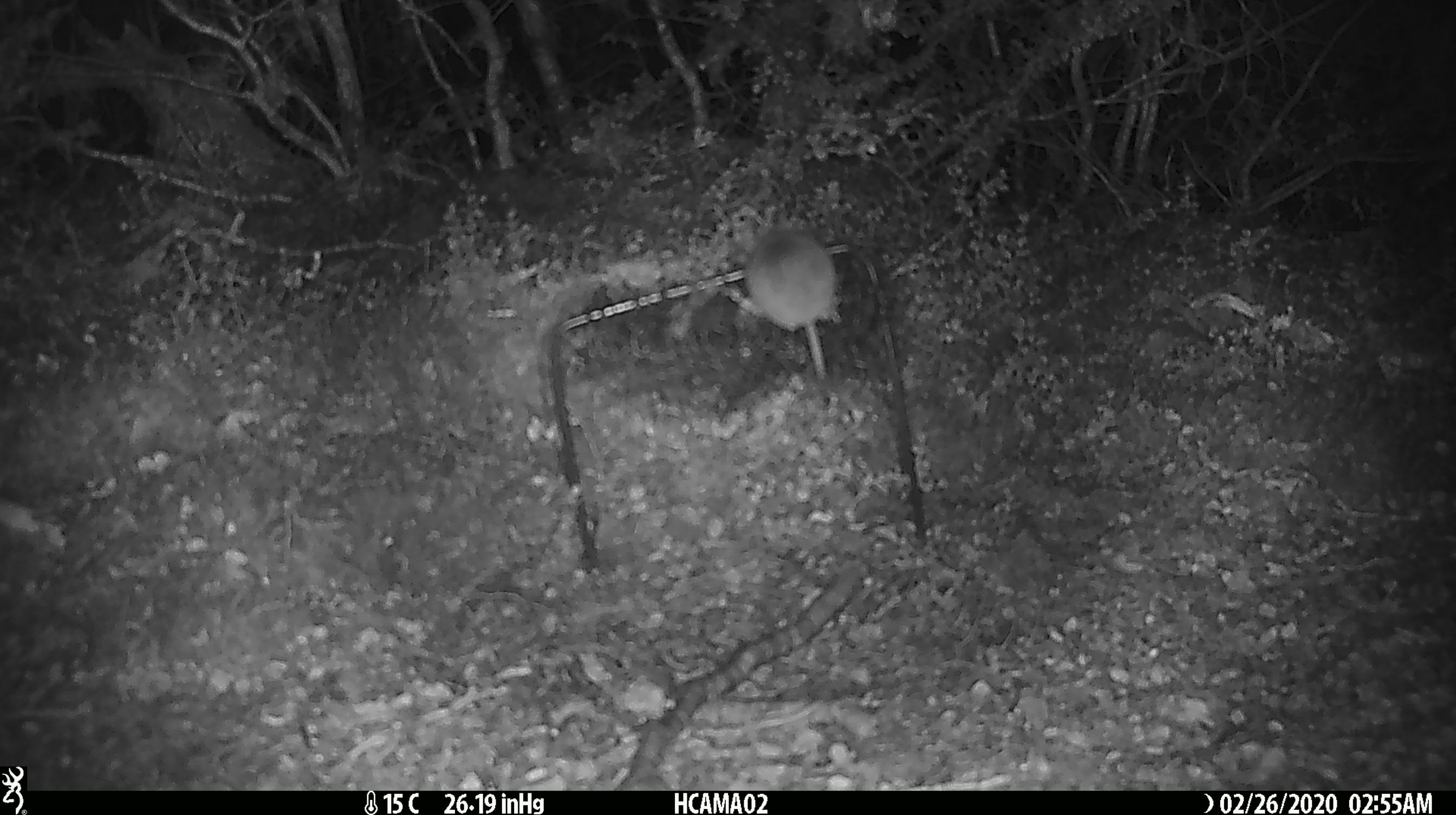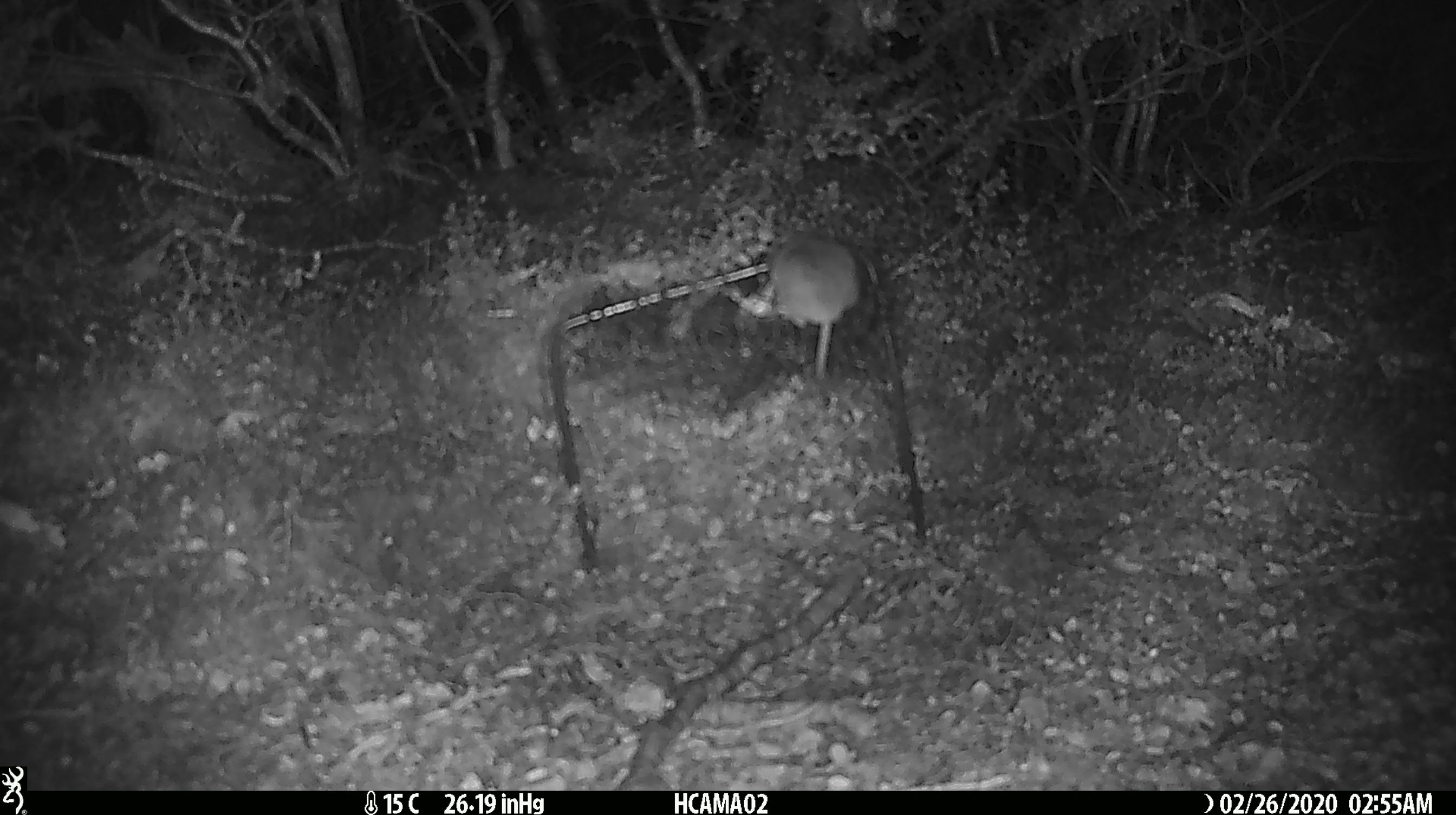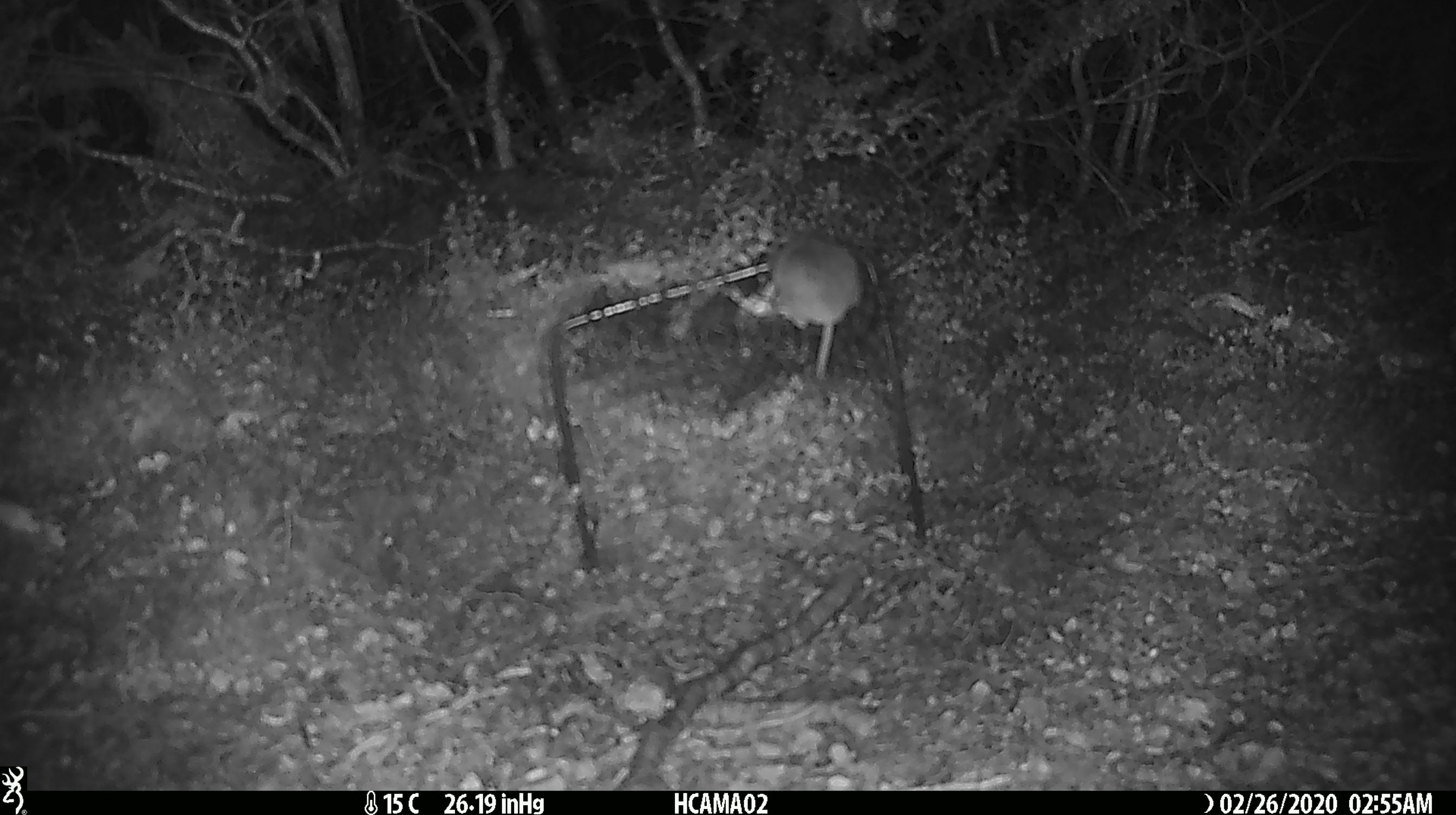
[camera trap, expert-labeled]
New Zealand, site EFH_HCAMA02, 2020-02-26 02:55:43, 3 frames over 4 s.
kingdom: Animalia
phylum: Chordata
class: Mammalia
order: Rodentia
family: Muridae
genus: Mus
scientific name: Mus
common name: mouse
Mouse (Mus).